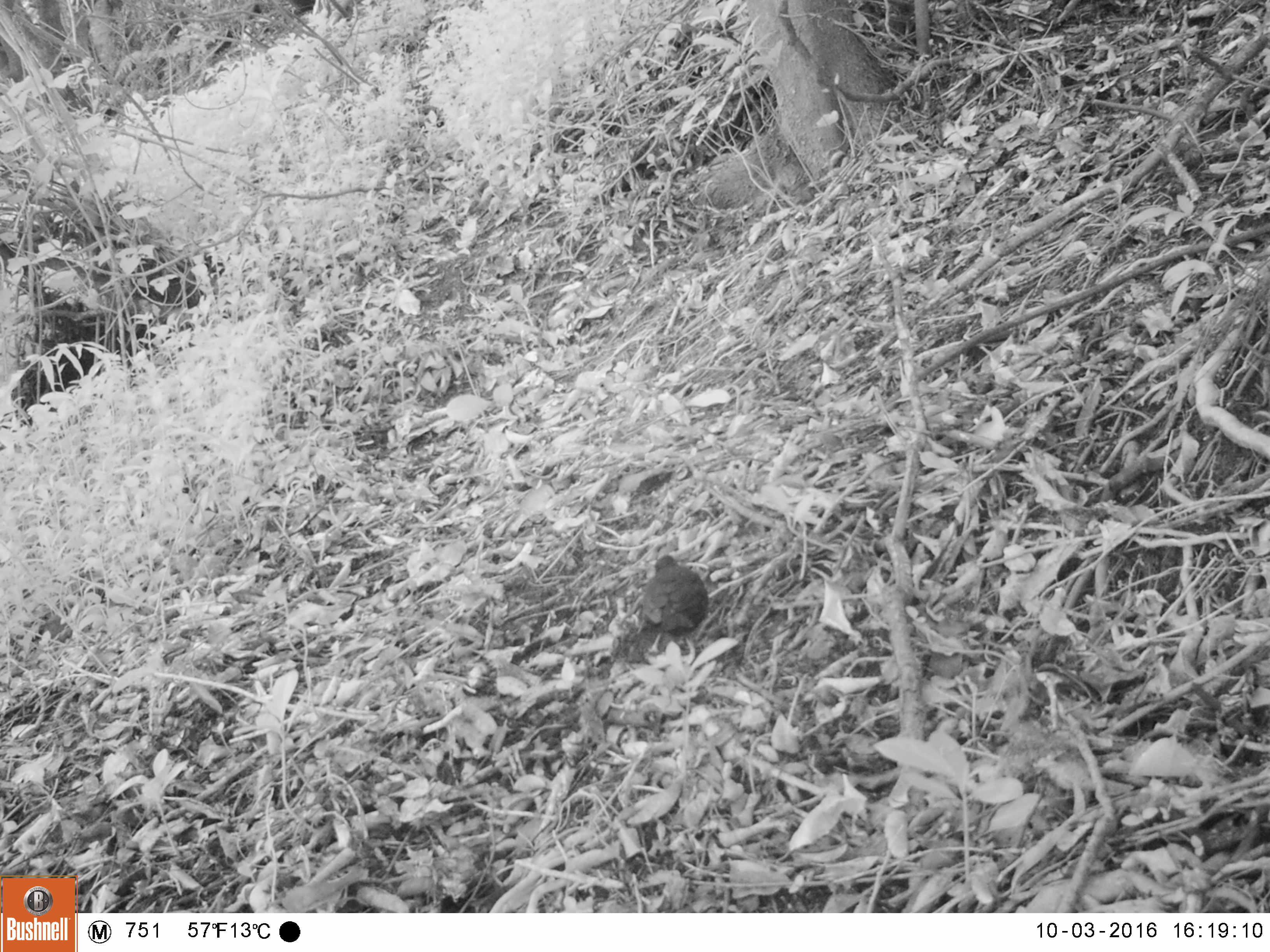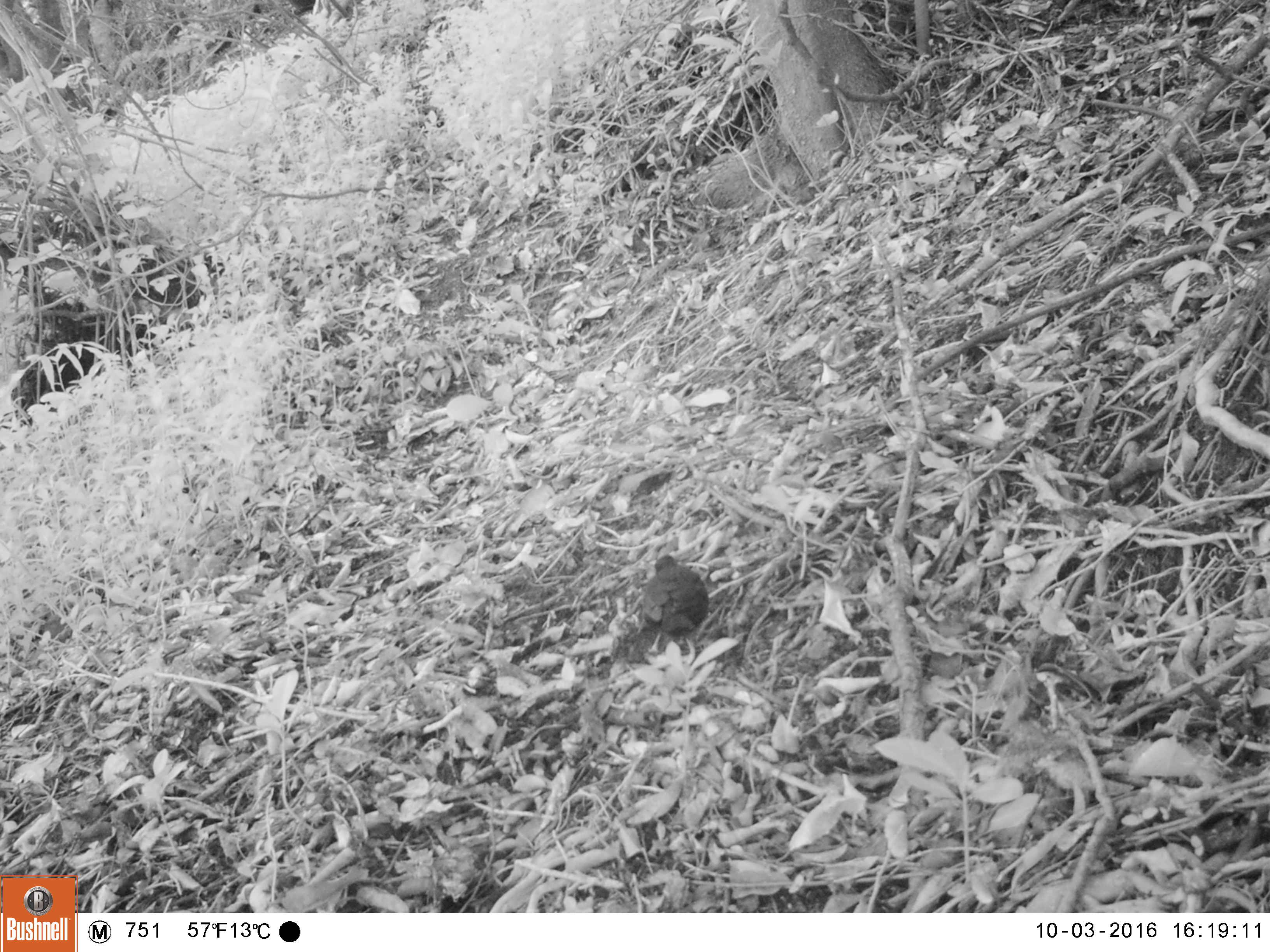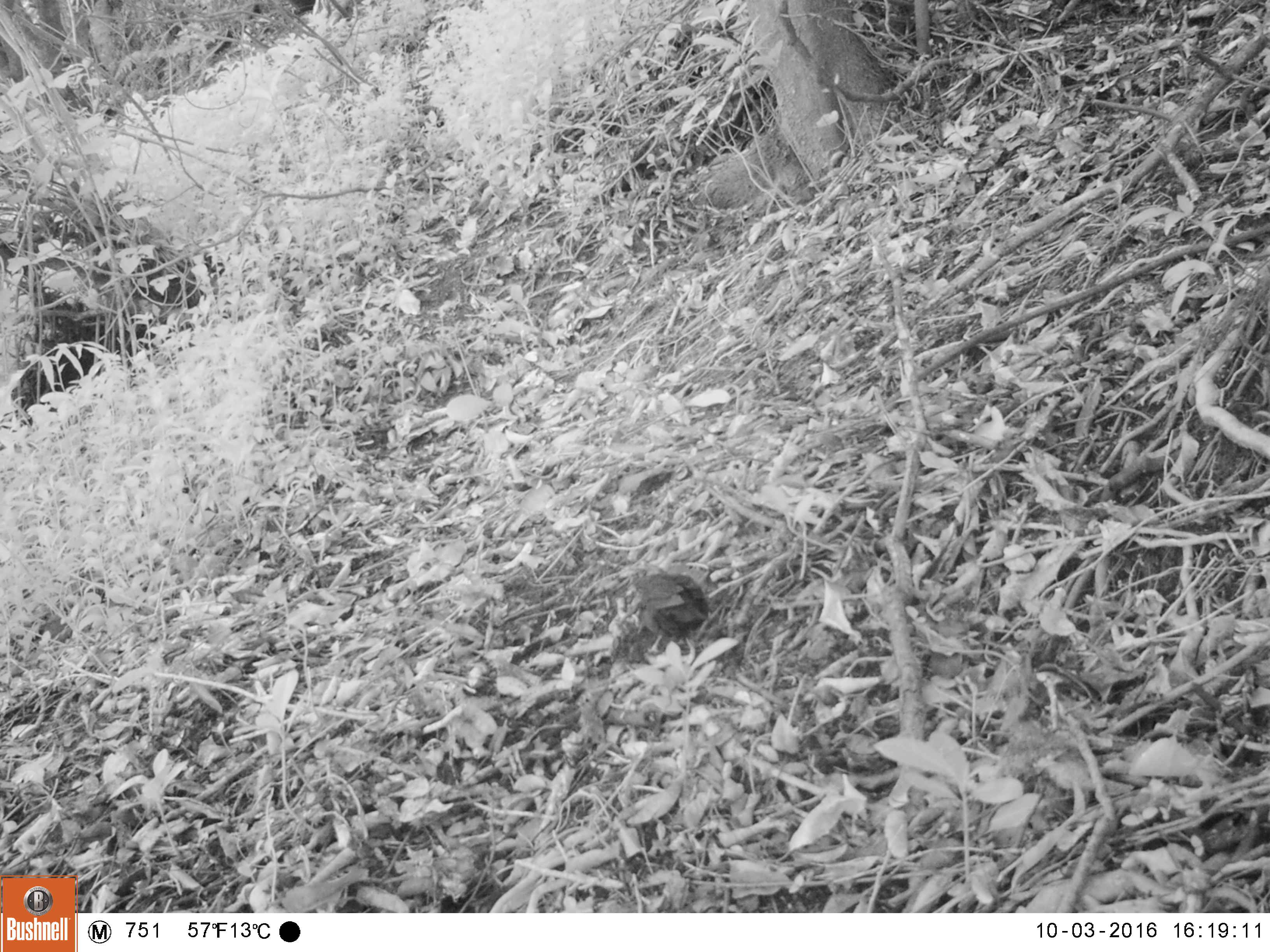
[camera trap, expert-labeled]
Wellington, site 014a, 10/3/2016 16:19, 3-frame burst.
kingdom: Animalia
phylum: Chordata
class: Aves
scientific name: Aves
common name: bird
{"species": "bird (Aves)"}